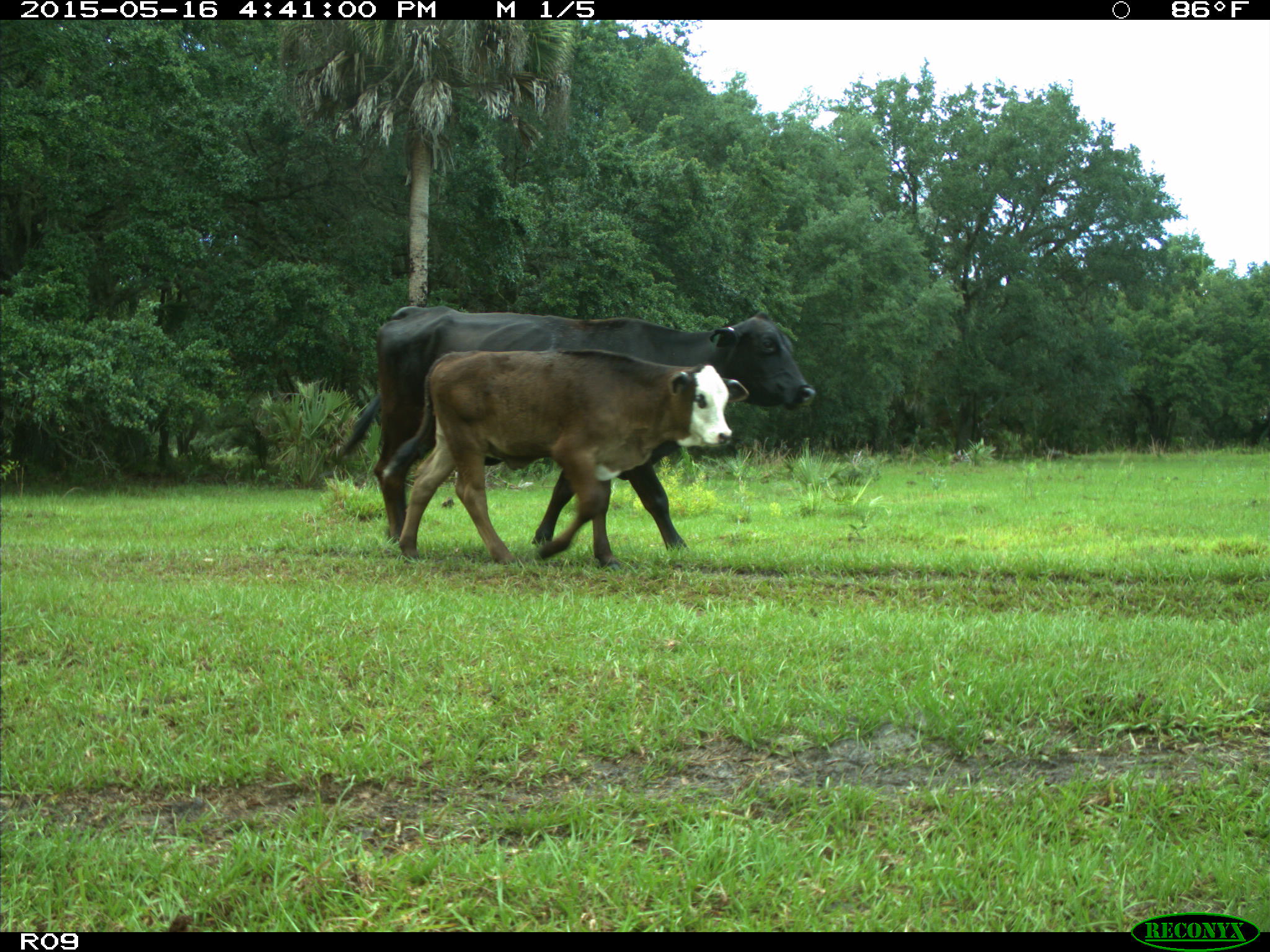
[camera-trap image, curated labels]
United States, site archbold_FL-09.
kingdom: Animalia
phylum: Chordata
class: Mammalia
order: Artiodactyla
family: Bovidae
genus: Bos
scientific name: Bos taurus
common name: domestic cow